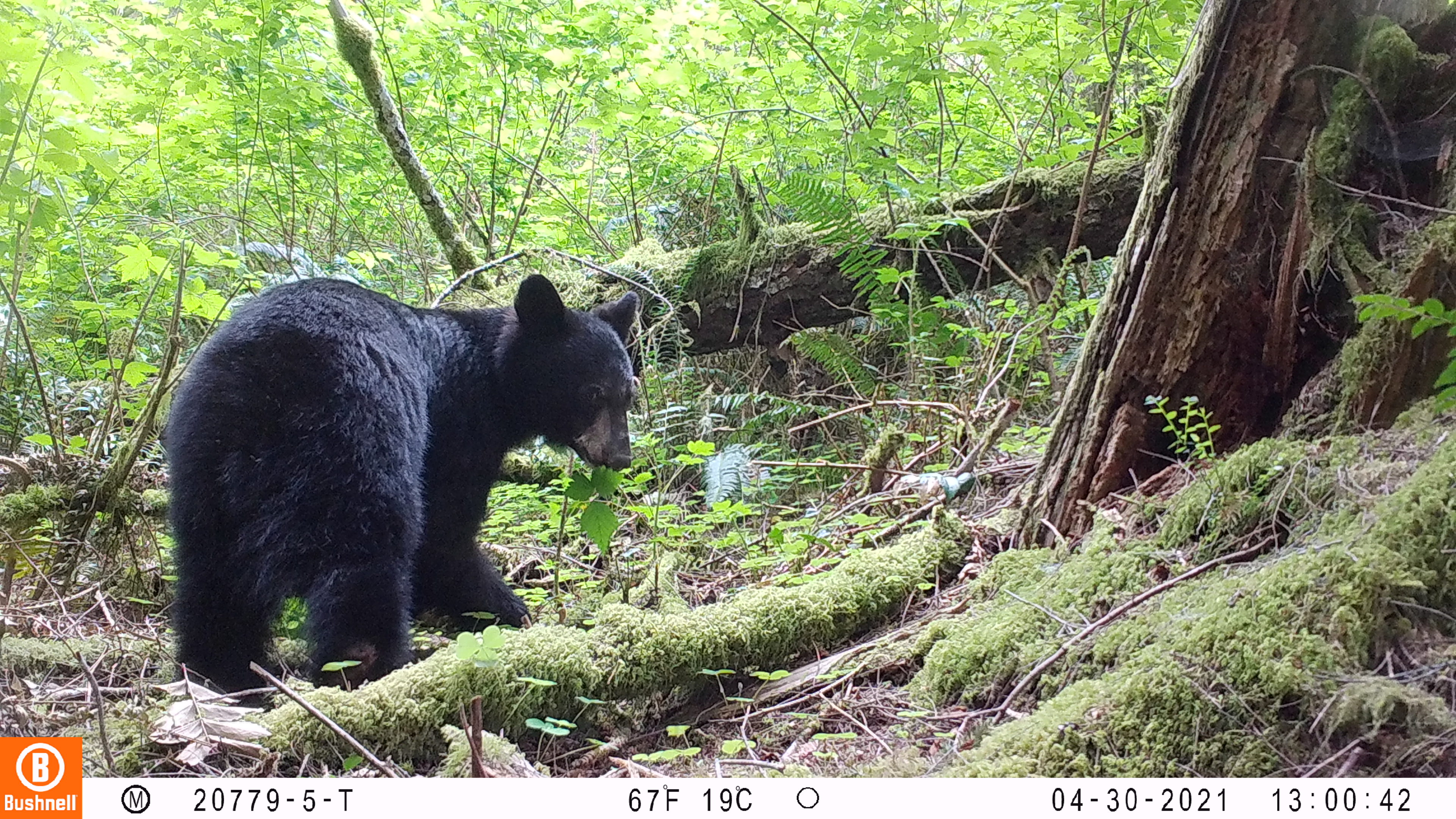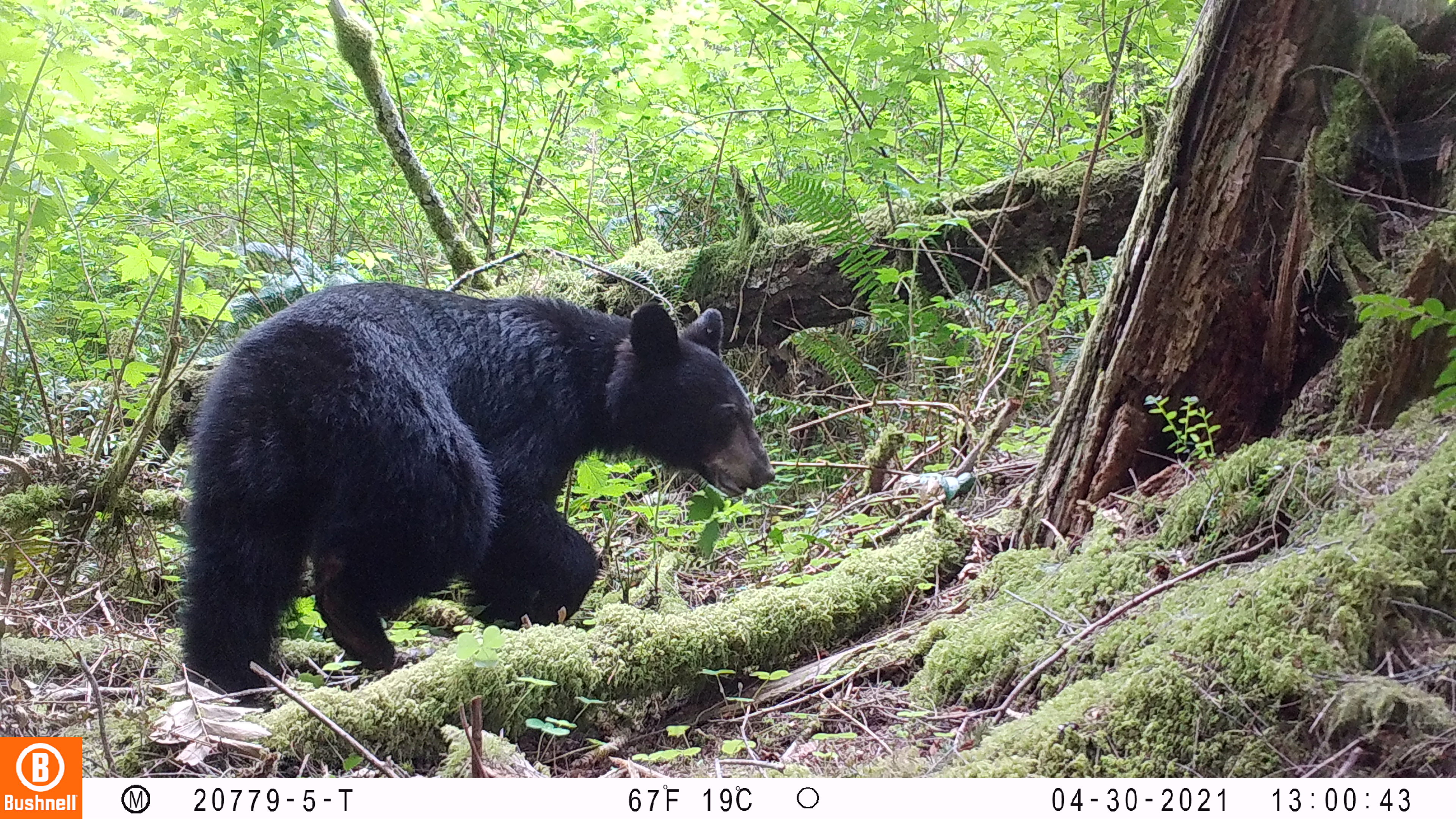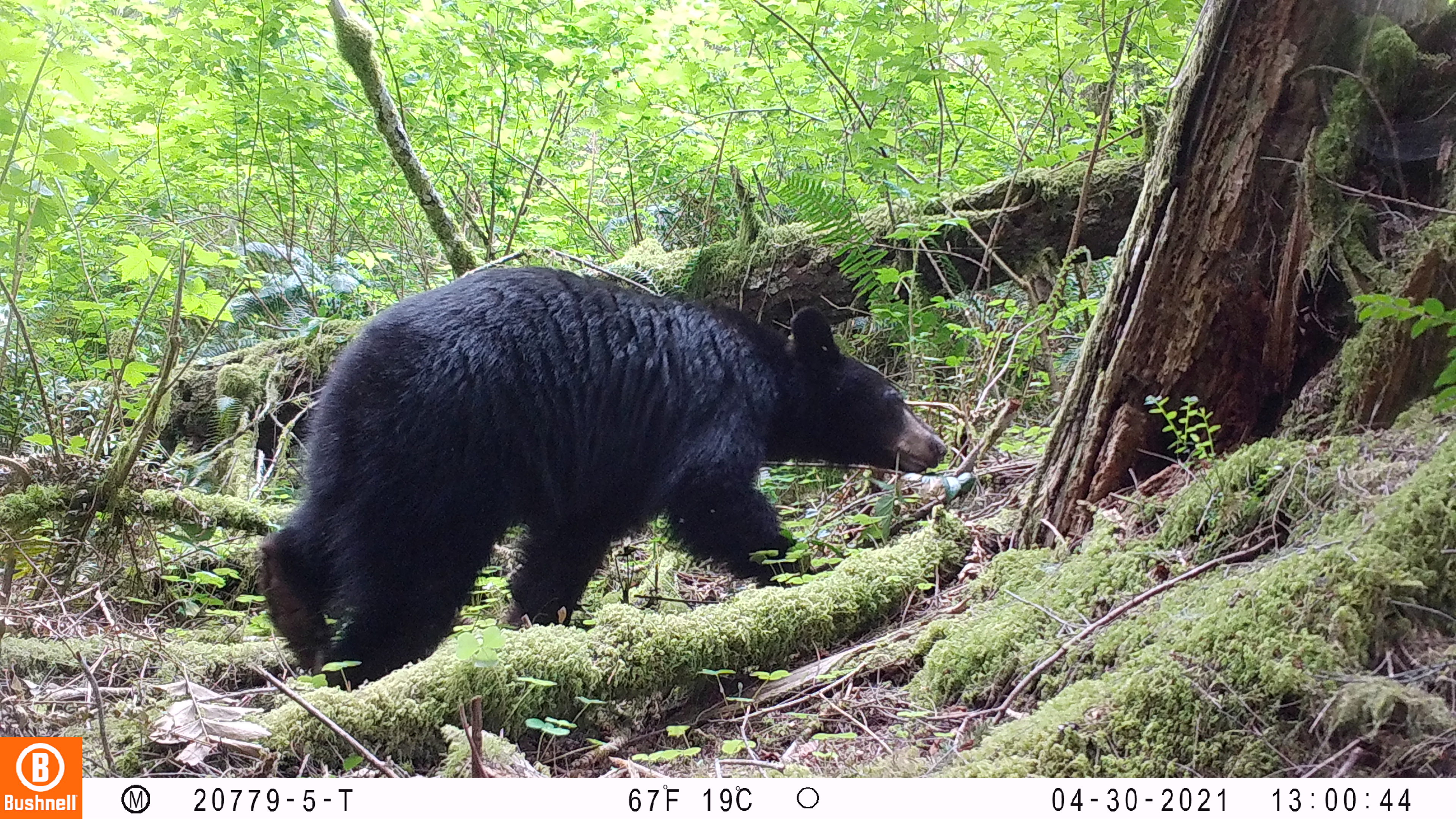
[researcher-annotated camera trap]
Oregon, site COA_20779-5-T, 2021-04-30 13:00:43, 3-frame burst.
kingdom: Animalia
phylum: Chordata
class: Mammalia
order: Carnivora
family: Ursidae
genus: Ursus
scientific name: Ursus americanus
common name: american black bear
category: black bear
Black bear (american black bear) (Ursus americanus).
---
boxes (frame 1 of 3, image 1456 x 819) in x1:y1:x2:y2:
black bear: 139:251:671:737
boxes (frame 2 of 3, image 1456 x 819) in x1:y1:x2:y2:
black bear: 148:251:790:737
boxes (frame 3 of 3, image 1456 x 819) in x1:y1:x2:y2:
black bear: 244:245:961:725